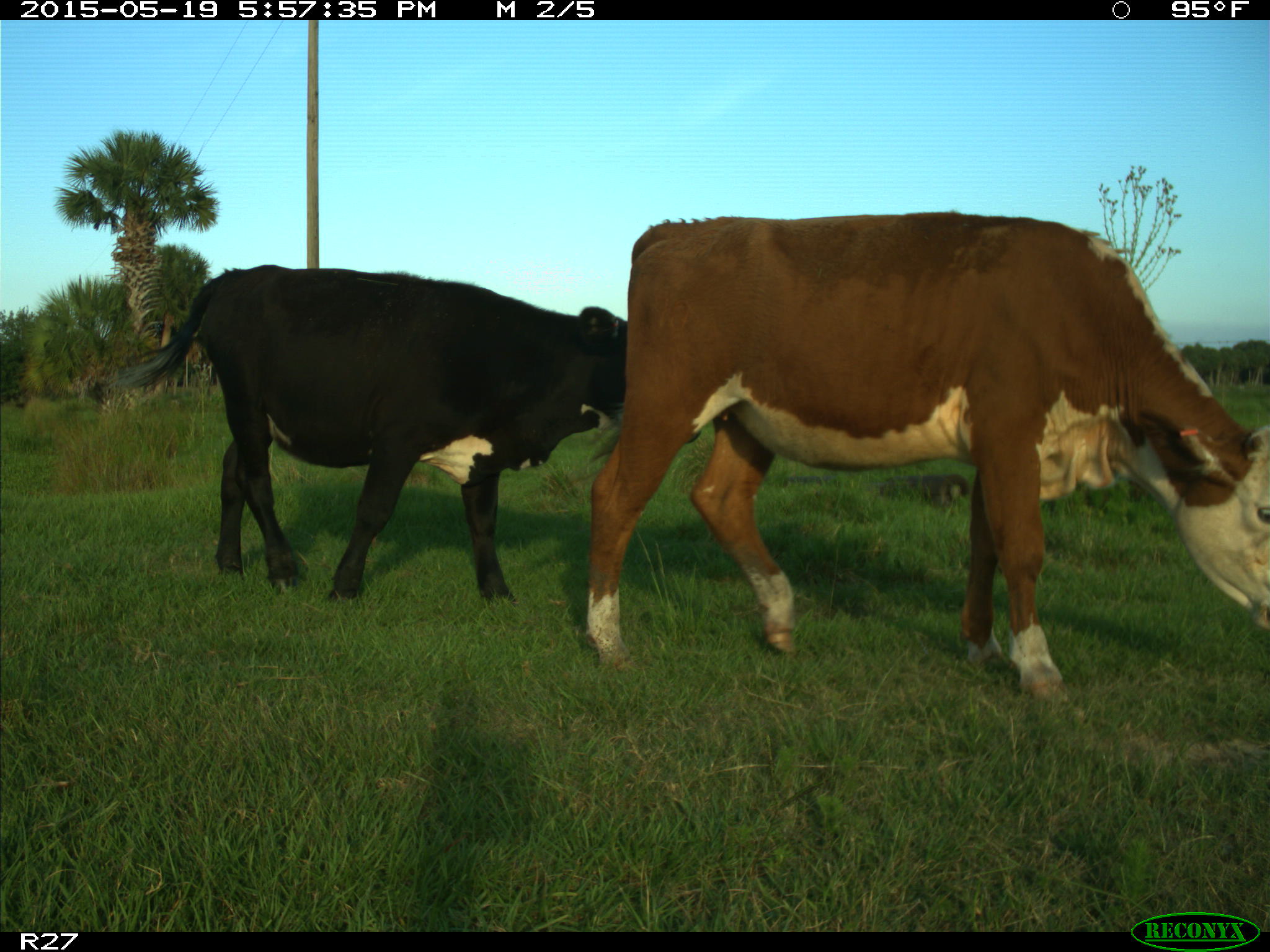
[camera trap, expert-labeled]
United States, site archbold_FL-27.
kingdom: Animalia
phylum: Chordata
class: Mammalia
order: Artiodactyla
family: Bovidae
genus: Bos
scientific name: Bos taurus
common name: domestic cow